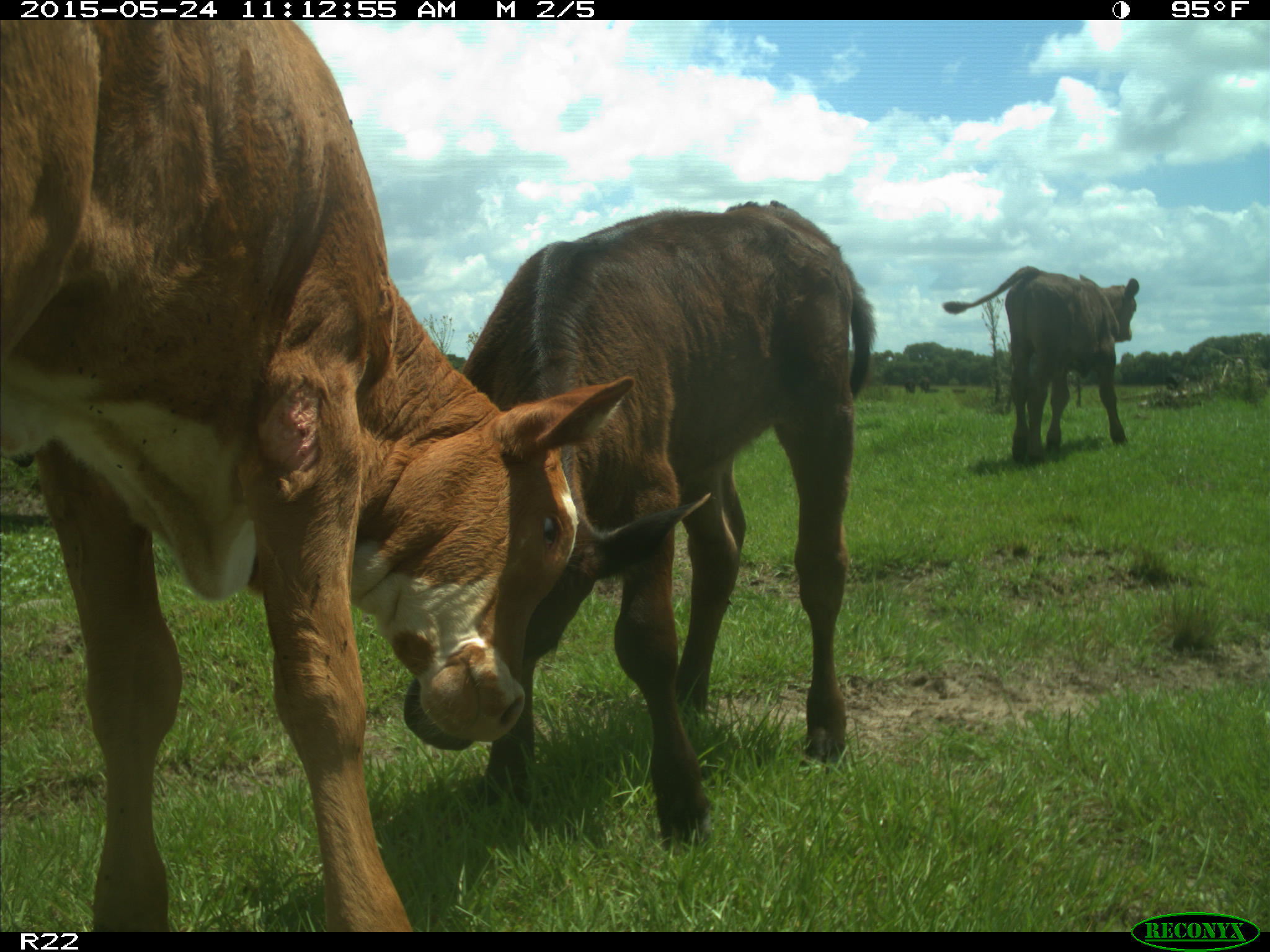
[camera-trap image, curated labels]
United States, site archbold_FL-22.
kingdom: Animalia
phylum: Chordata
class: Mammalia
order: Artiodactyla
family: Bovidae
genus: Bos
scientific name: Bos taurus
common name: domestic cow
Bos taurus (domestic cow).